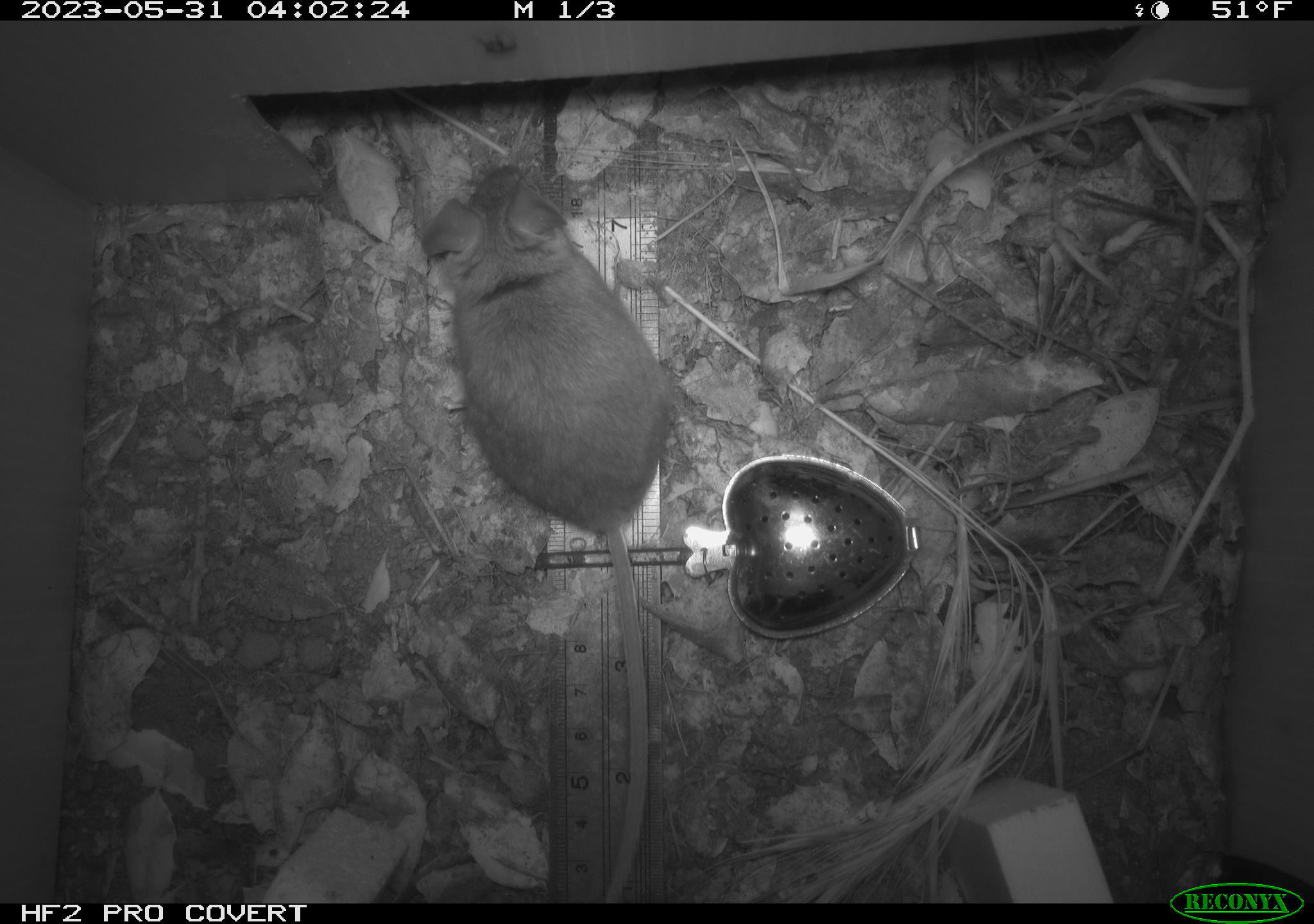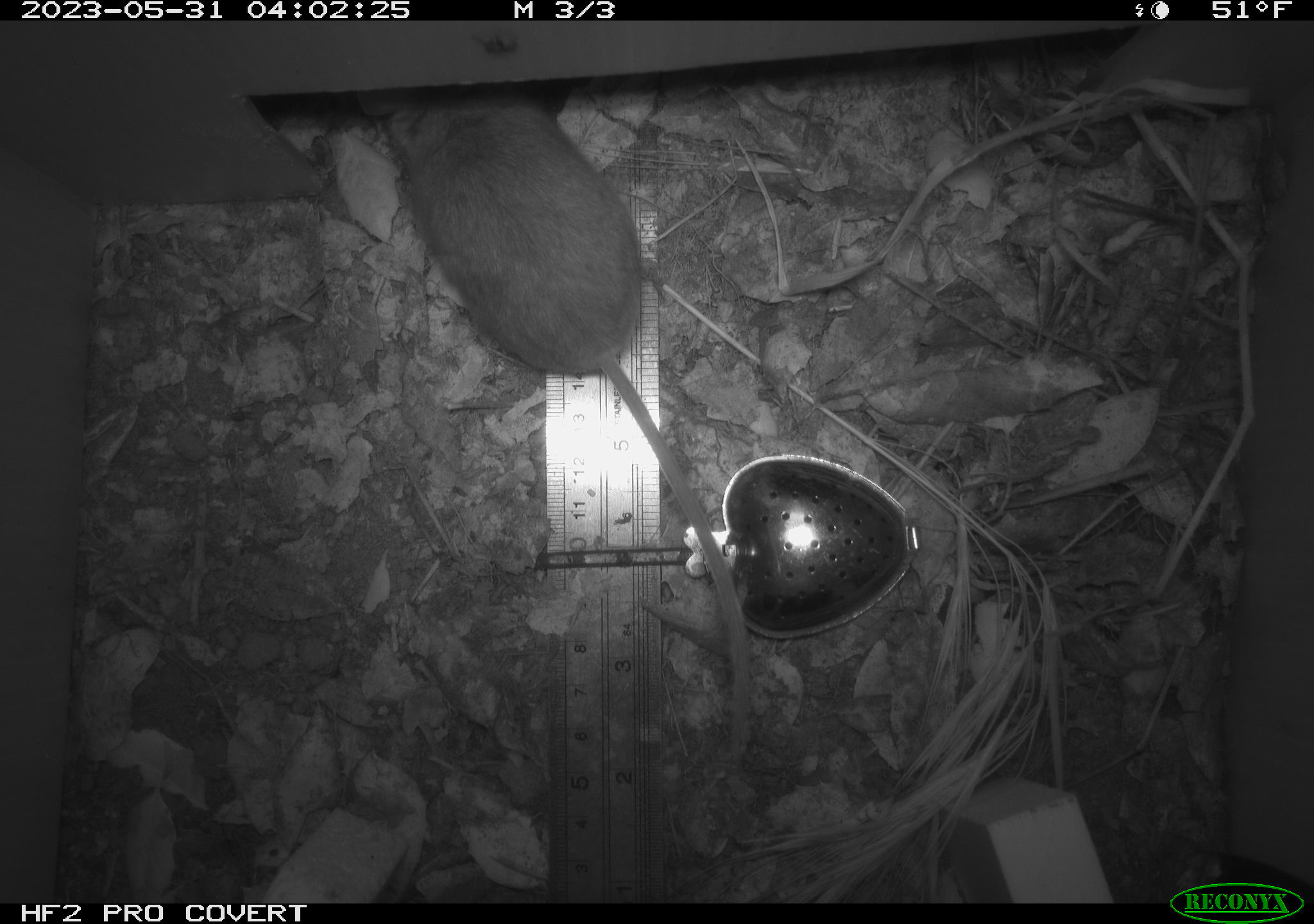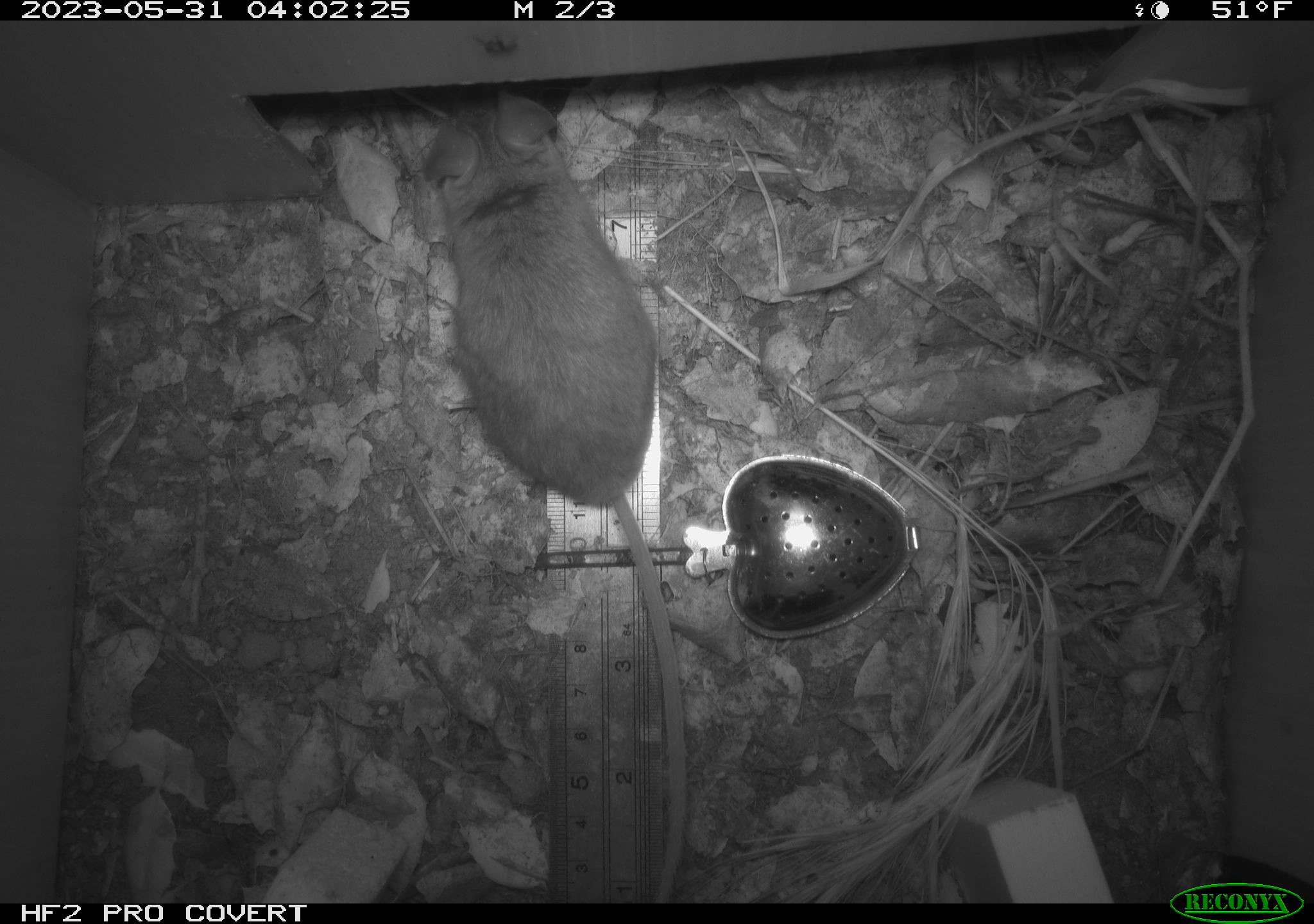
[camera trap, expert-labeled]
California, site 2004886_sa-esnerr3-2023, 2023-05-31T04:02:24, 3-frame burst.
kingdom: Animalia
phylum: Chordata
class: Mammalia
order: Rodentia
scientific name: Rodentia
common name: mouse species